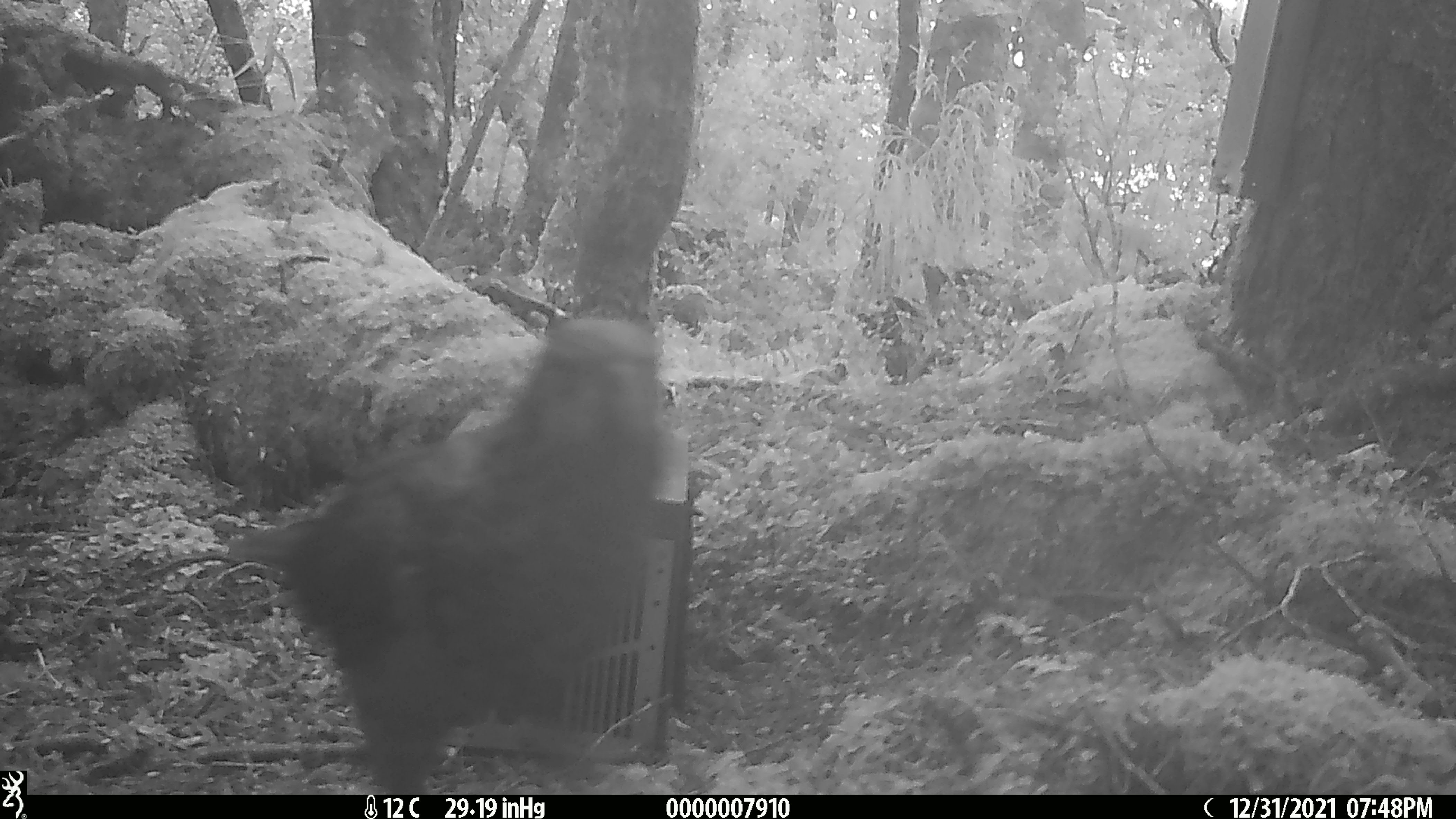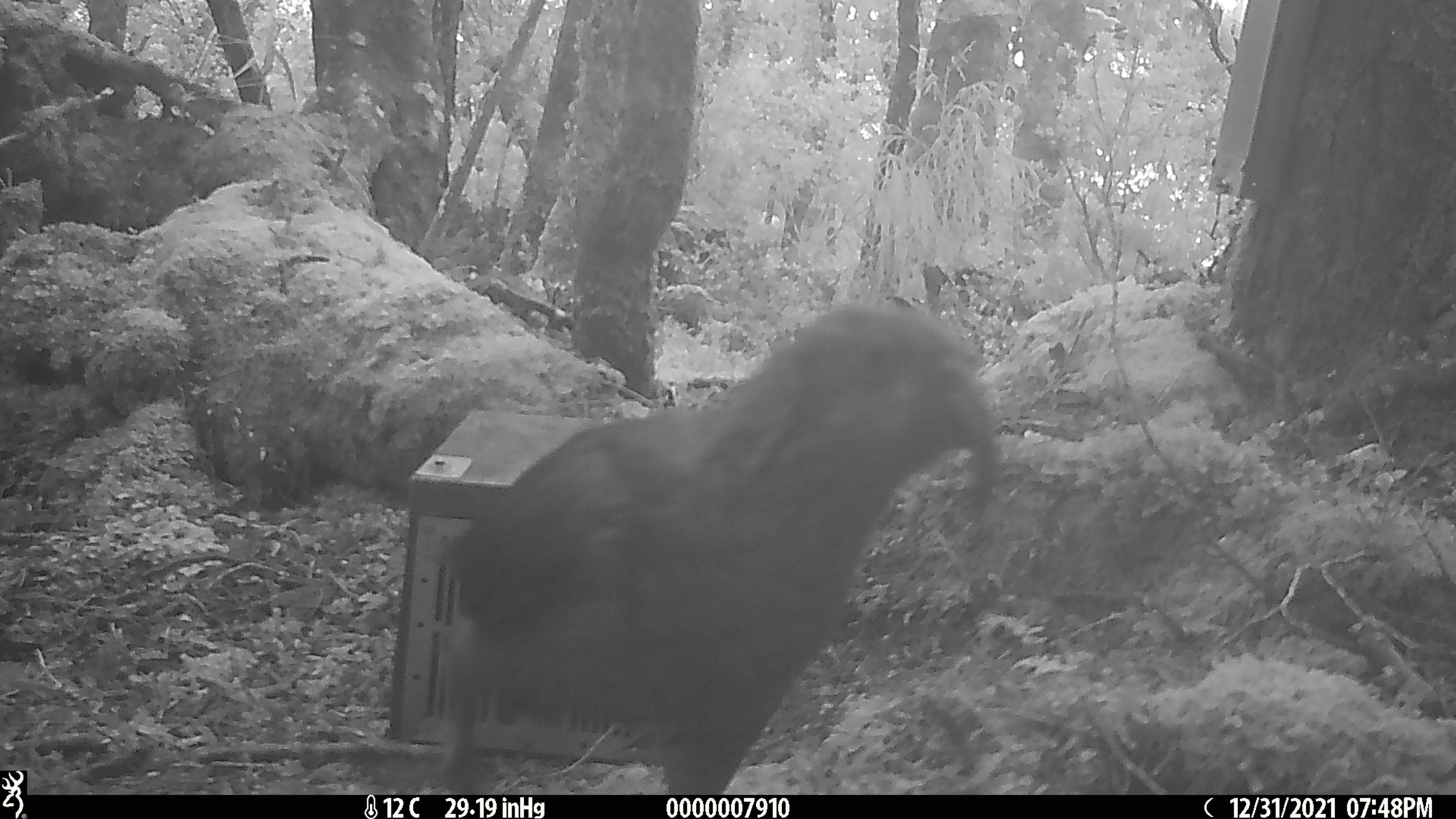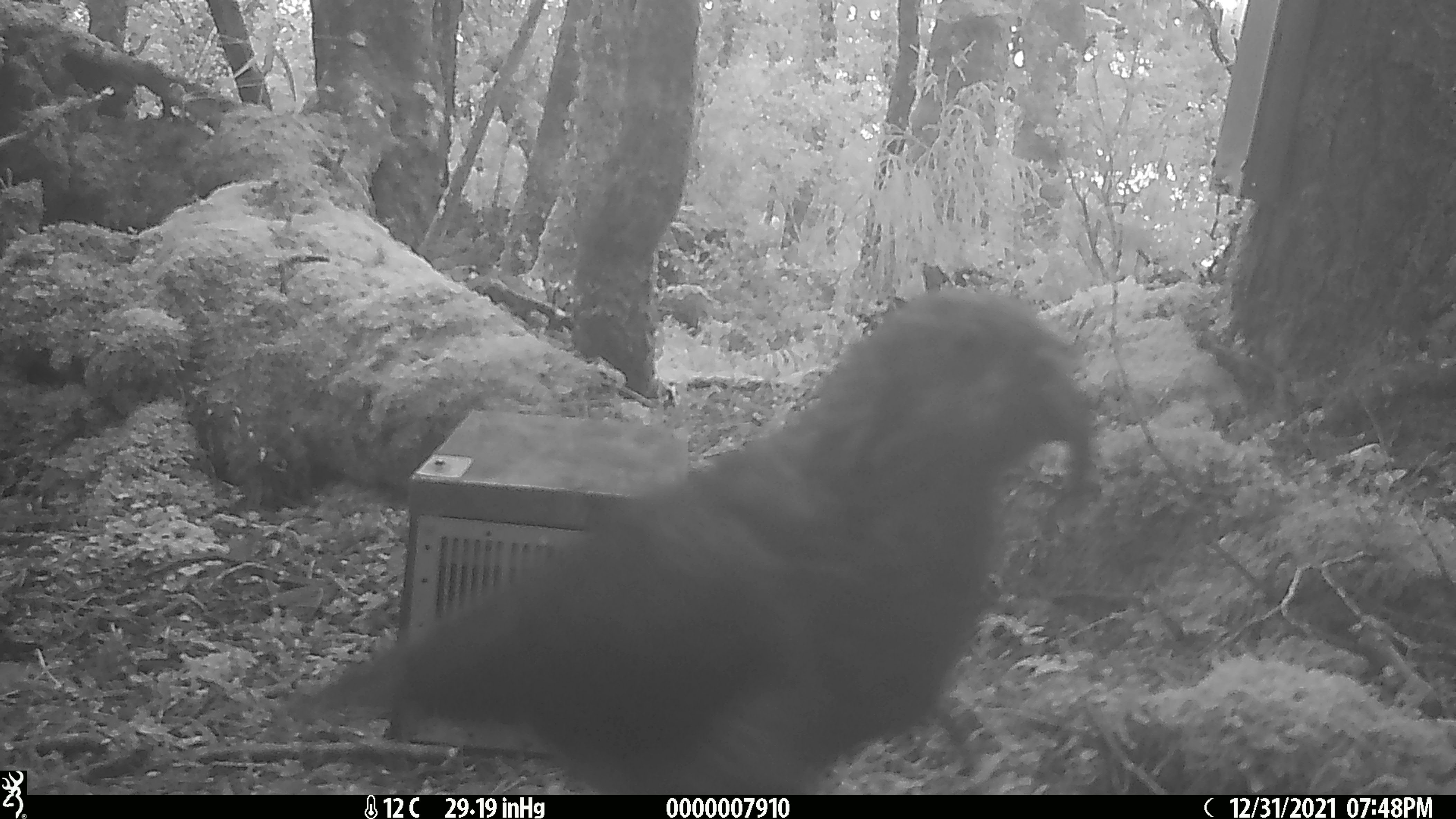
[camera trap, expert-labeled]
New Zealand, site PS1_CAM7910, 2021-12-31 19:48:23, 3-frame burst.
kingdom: Animalia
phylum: Chordata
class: Aves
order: Psittaciformes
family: Strigopidae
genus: Nestor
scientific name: Nestor notabilis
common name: kea